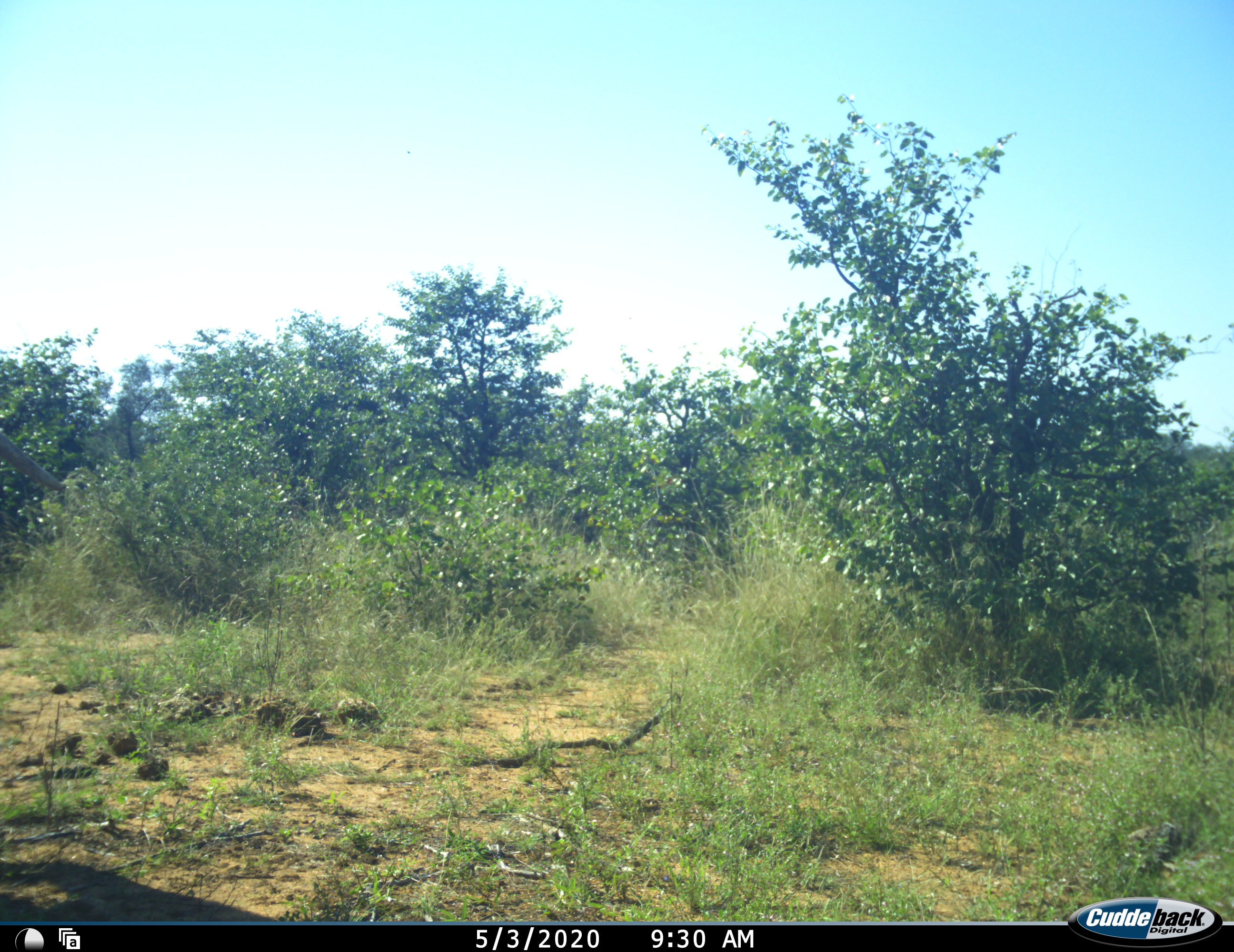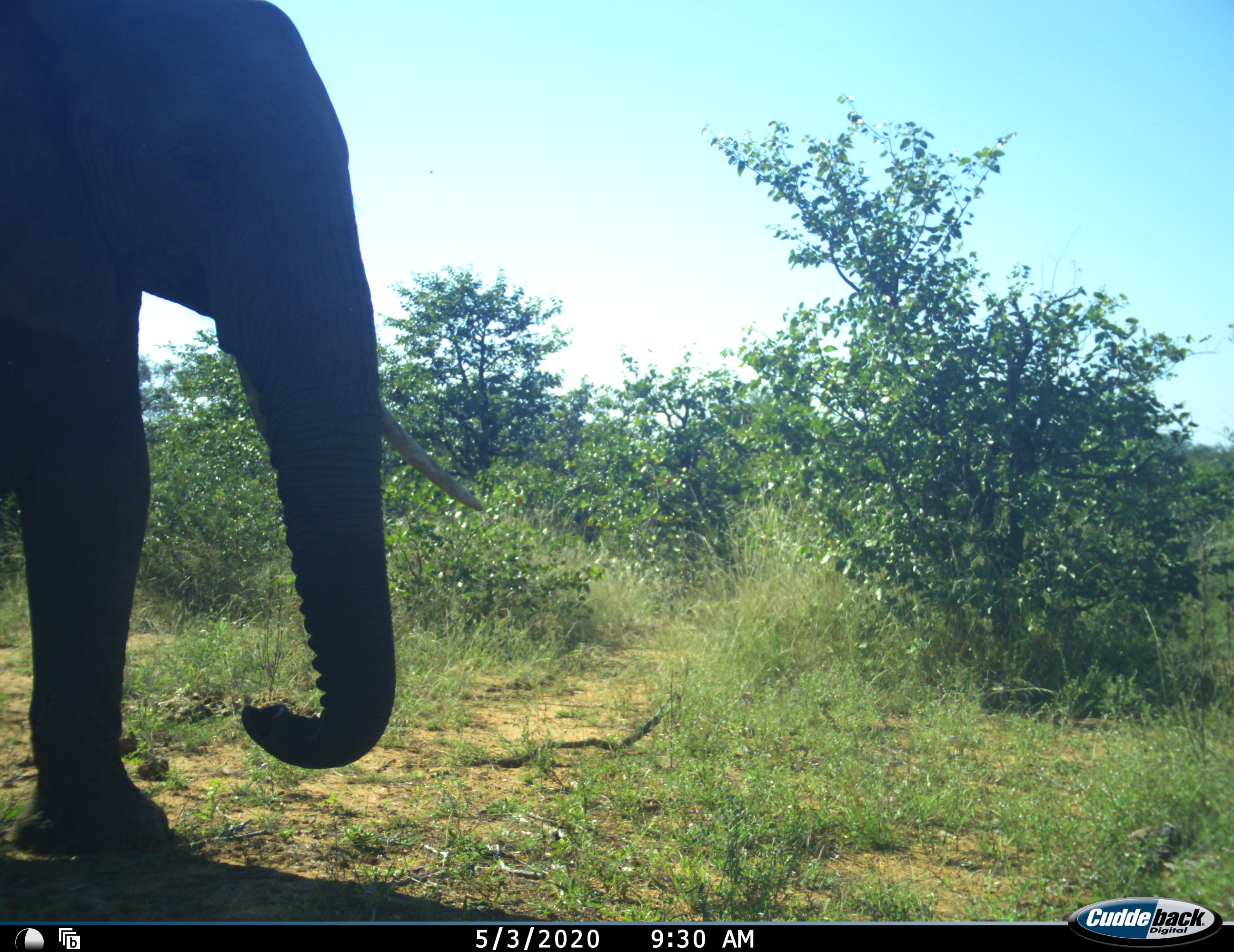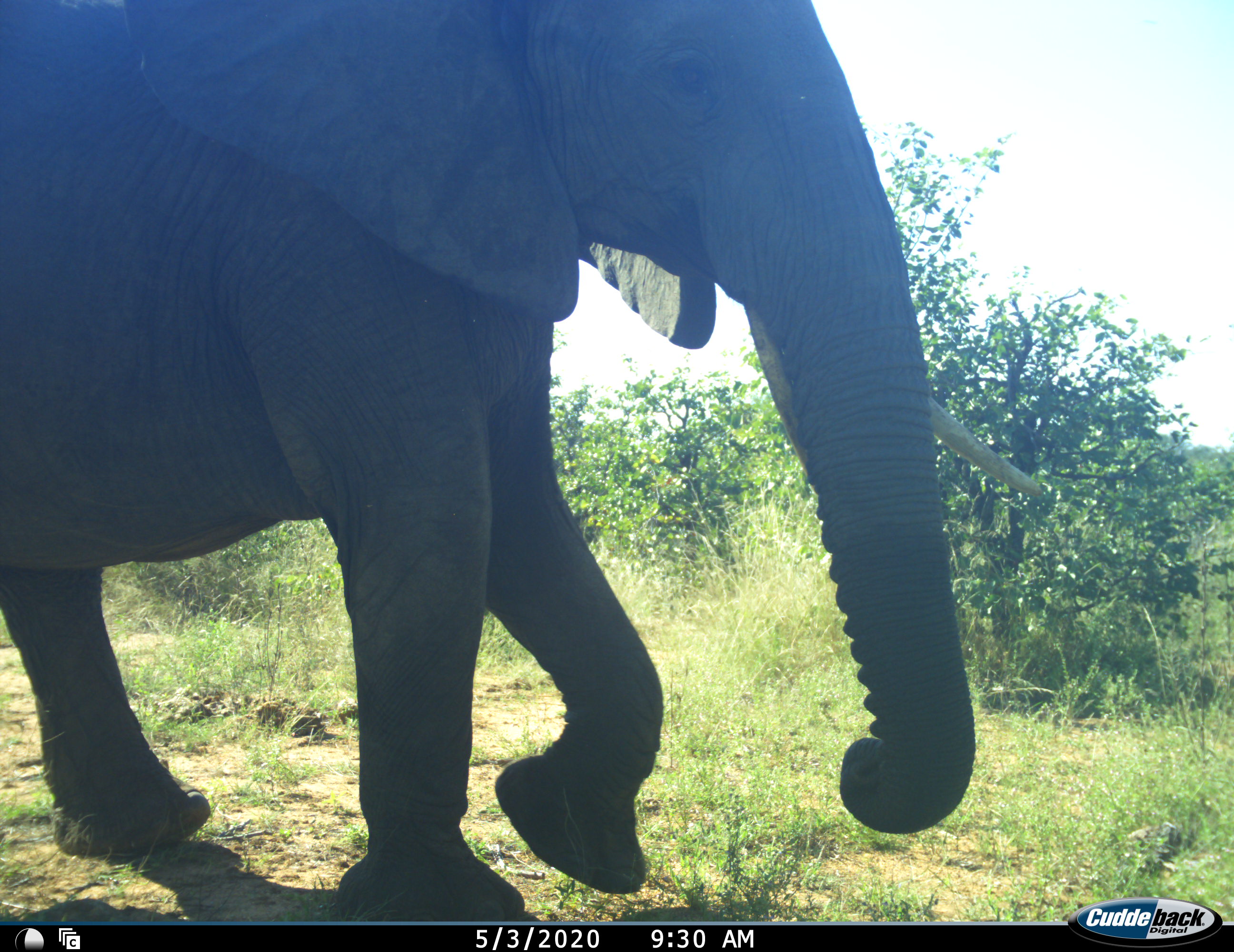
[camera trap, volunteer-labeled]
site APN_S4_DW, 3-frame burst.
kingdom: Animalia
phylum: Chordata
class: Mammalia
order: Proboscidea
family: Elephantidae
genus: Loxodonta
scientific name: Loxodonta africana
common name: african bush elephant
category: elephant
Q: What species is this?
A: Elephant (african bush elephant) (Loxodonta africana).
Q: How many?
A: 1.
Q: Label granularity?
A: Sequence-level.